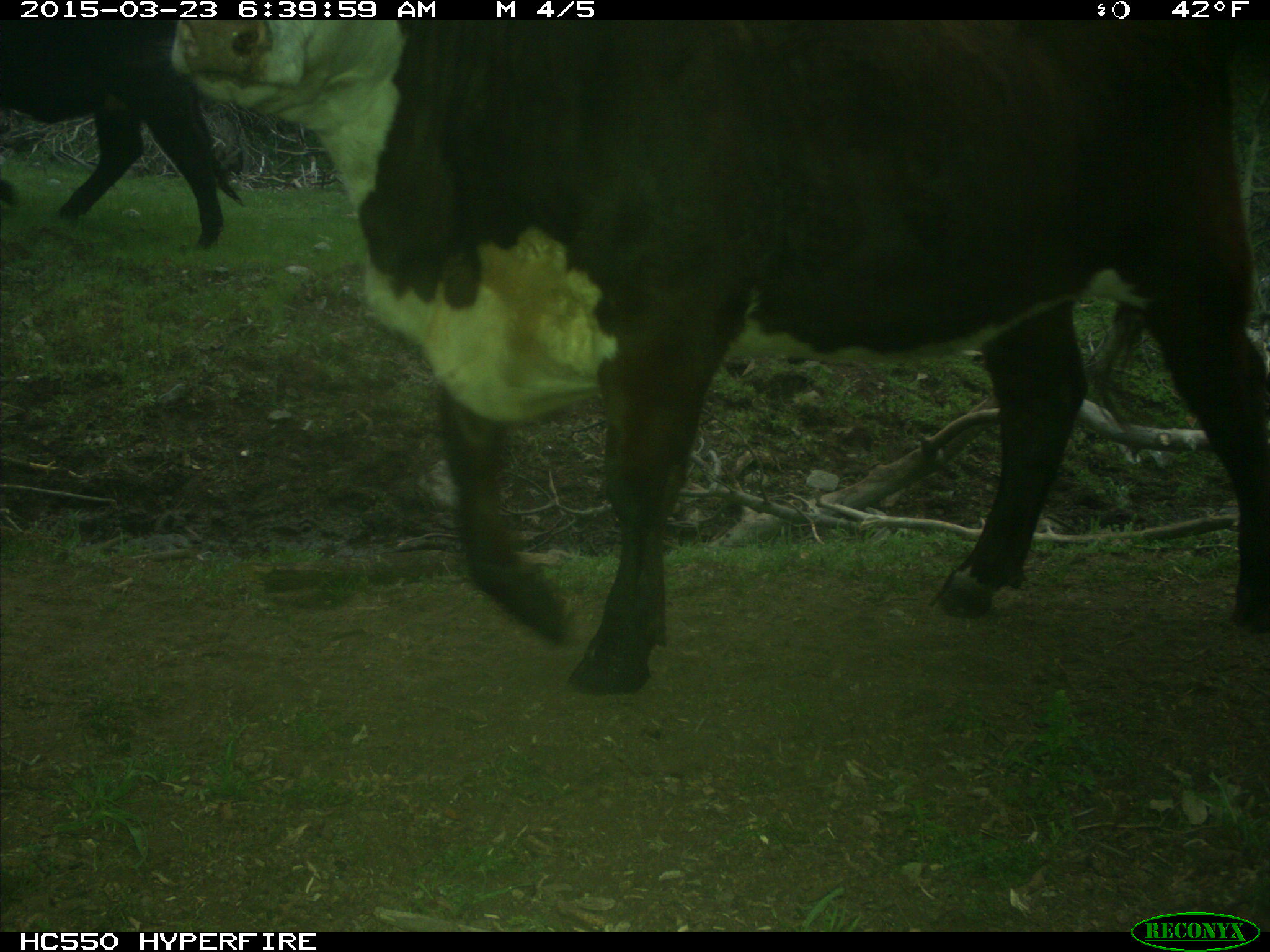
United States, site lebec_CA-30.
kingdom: Animalia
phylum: Chordata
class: Mammalia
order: Artiodactyla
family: Bovidae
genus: Bos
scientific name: Bos taurus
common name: domestic cow